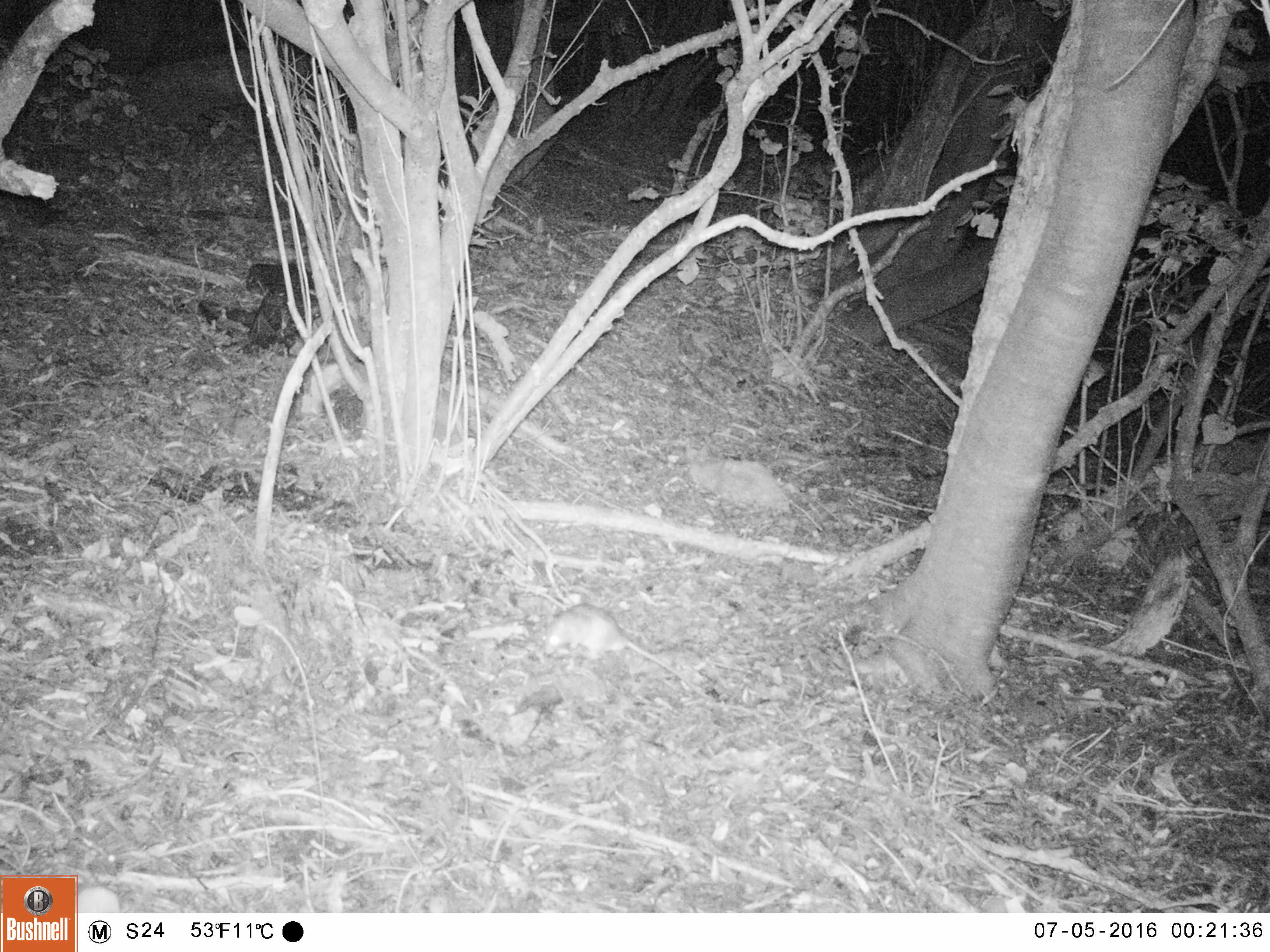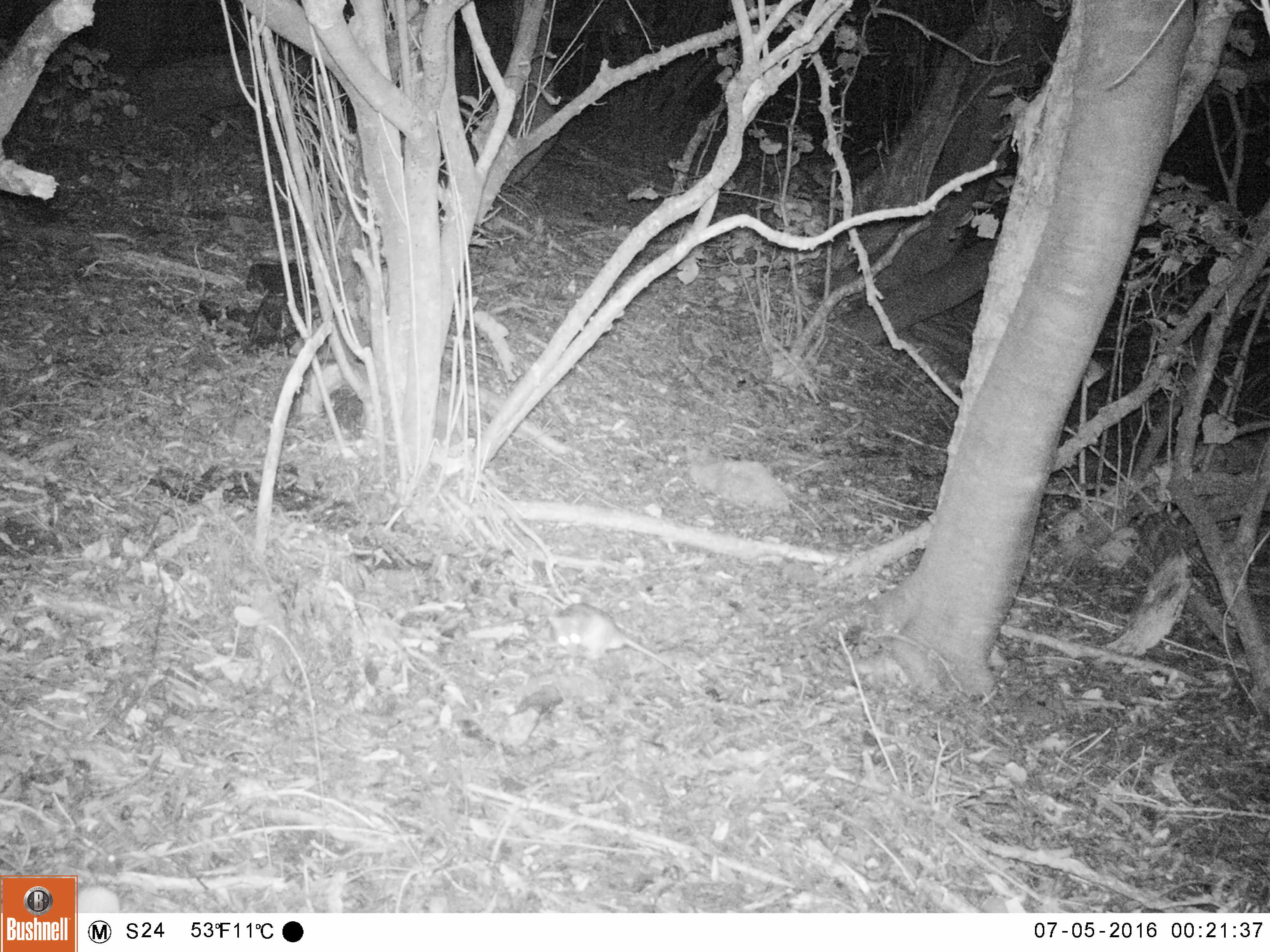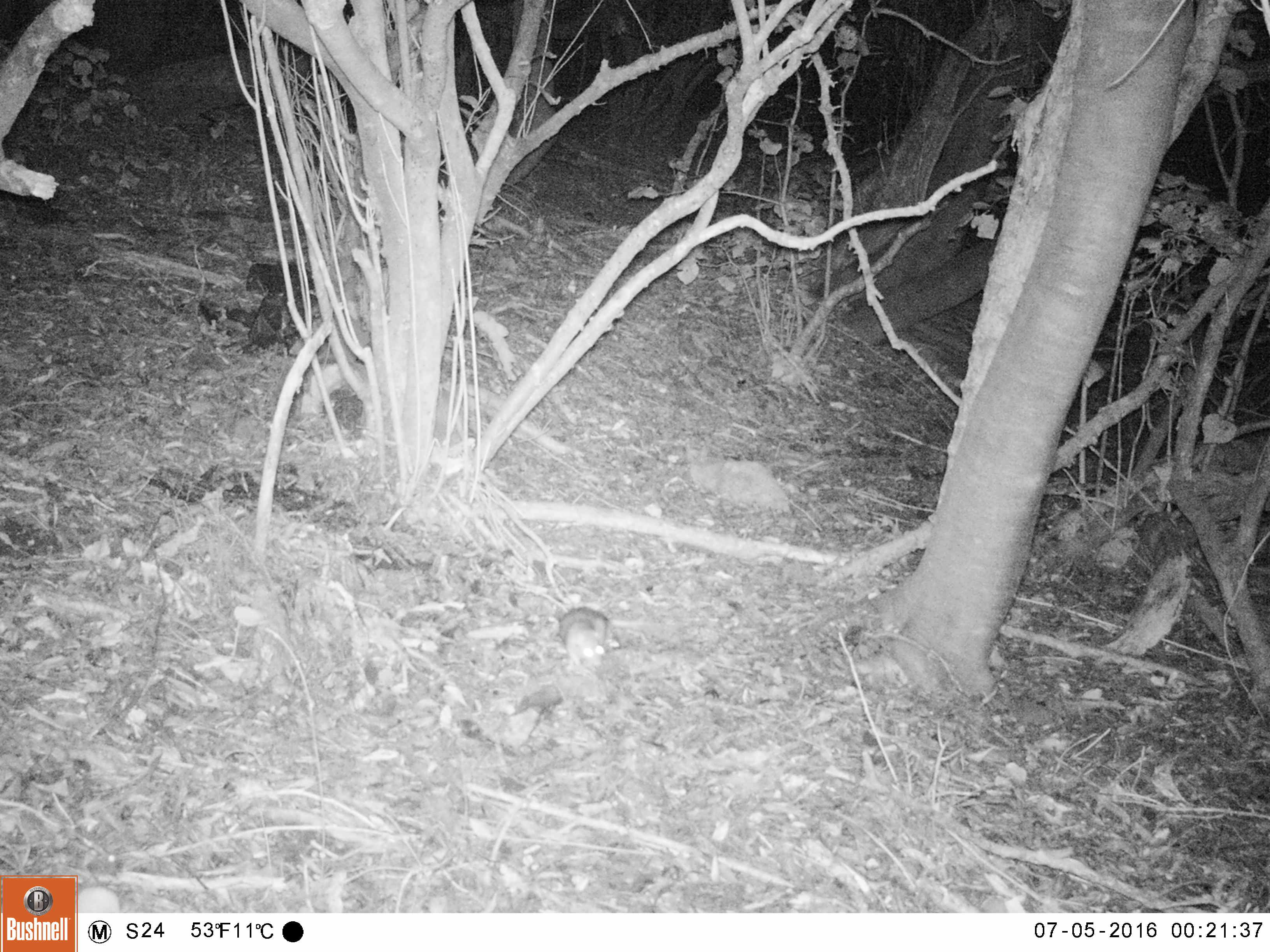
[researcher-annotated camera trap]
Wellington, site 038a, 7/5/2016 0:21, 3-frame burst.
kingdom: Animalia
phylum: Chordata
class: Mammalia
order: Rodentia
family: Muridae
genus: Rattus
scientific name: Rattus rattus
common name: ship rat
Ship rat (Rattus rattus).